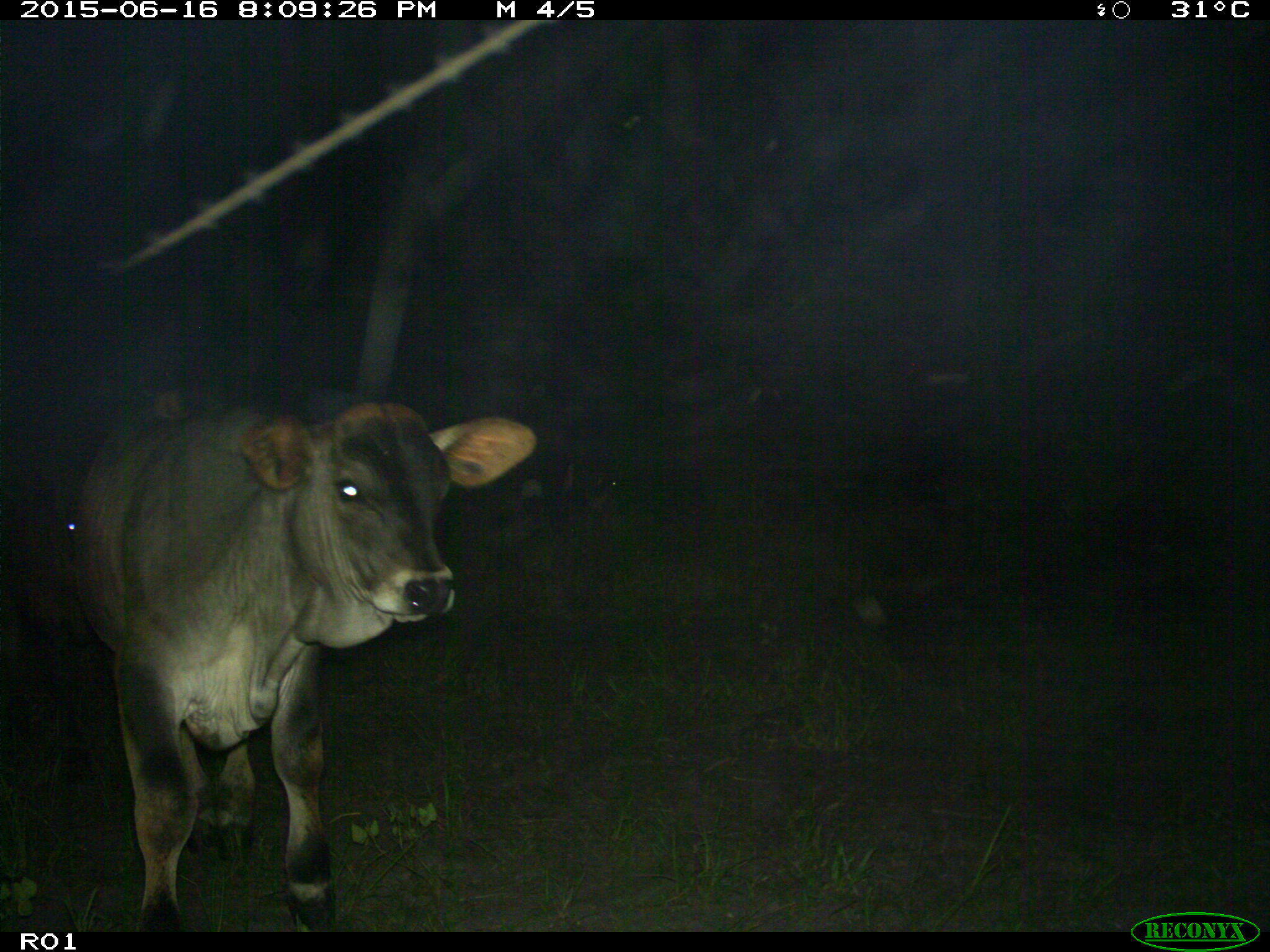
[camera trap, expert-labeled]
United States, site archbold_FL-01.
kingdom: Animalia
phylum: Chordata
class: Mammalia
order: Artiodactyla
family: Bovidae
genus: Bos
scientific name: Bos taurus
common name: domestic cow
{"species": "Bos taurus (domestic cow)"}